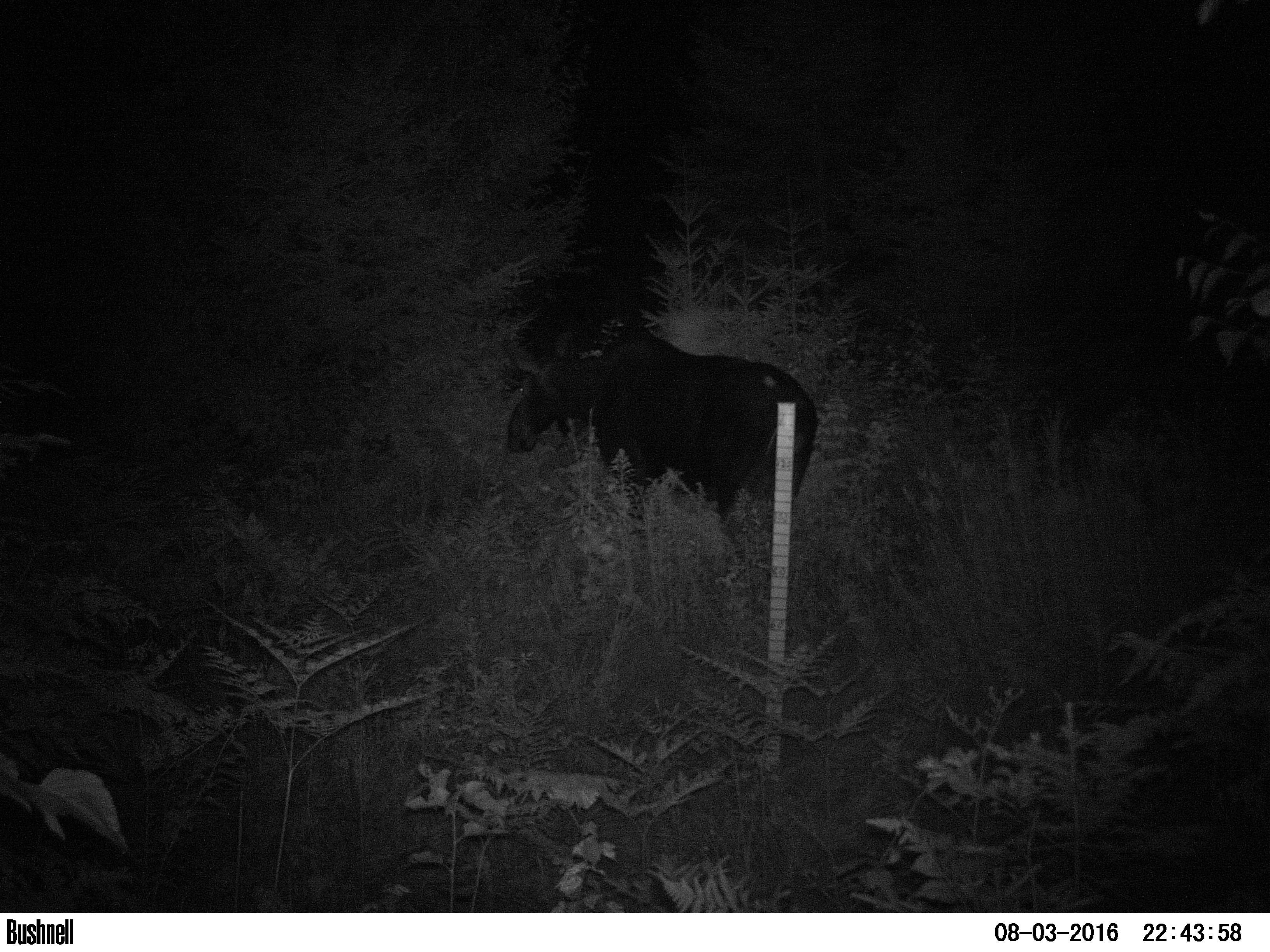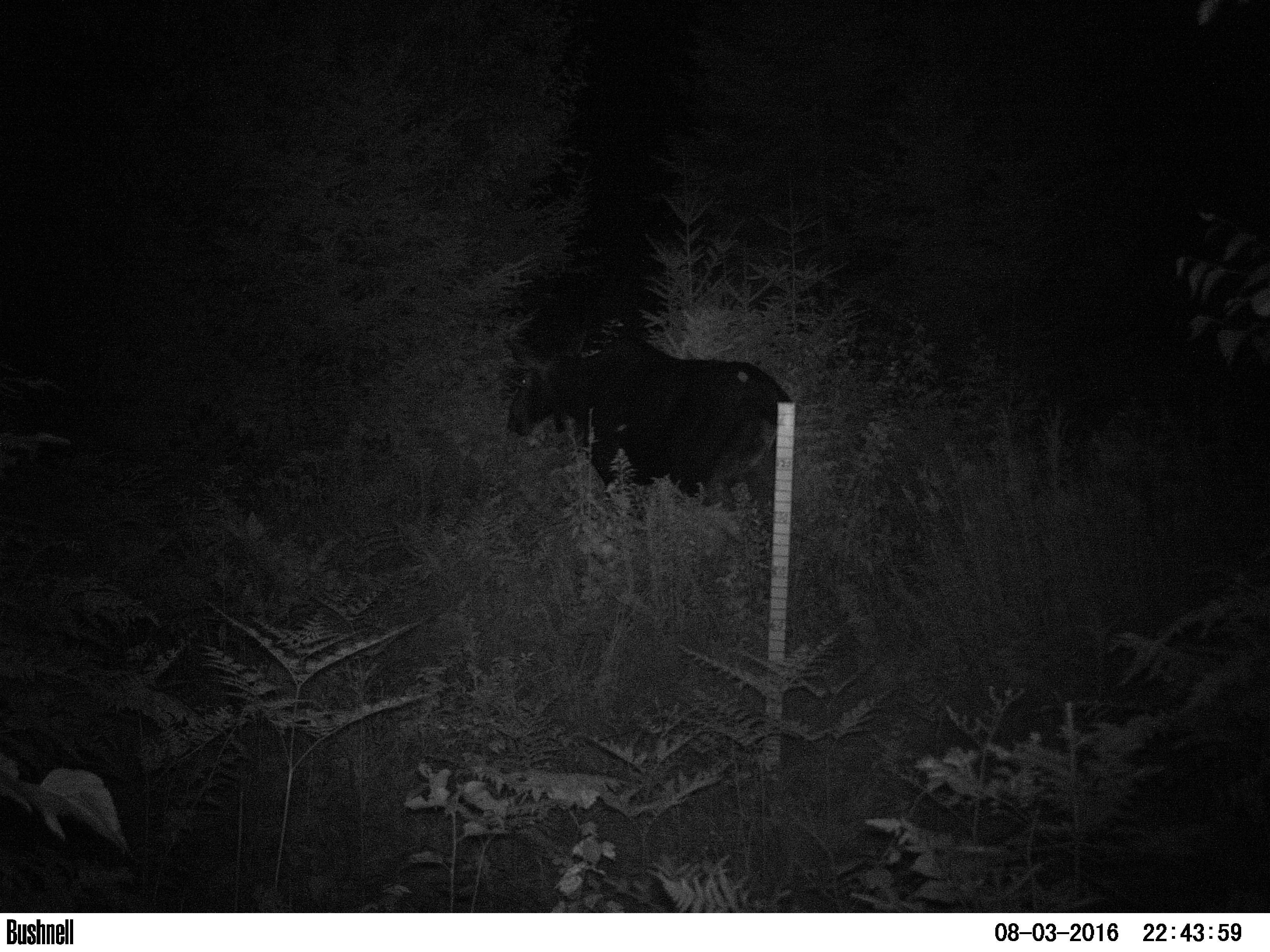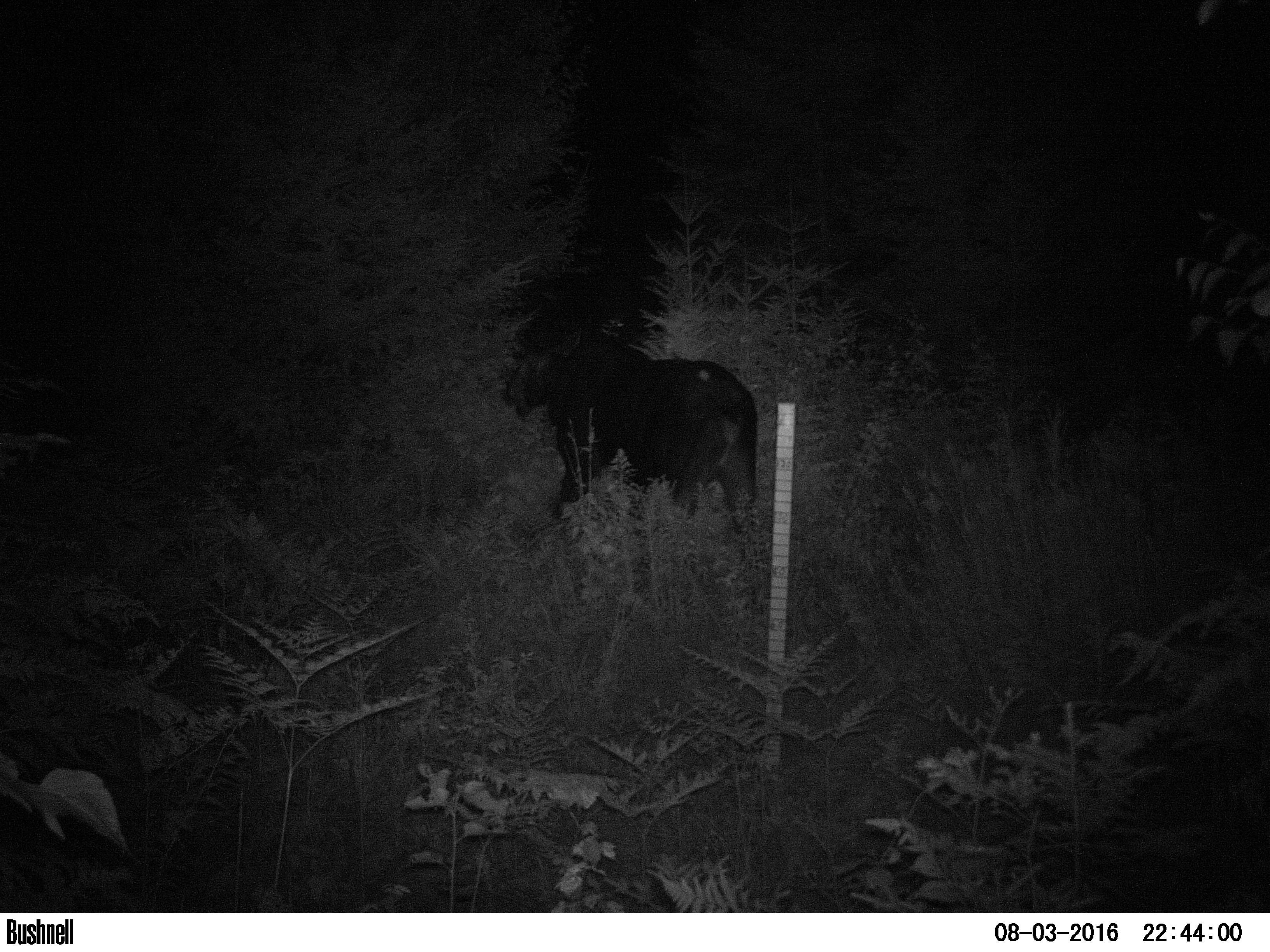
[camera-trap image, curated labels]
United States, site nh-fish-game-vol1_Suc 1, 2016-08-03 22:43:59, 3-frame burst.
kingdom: Animalia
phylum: Chordata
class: Mammalia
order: Artiodactyla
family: Cervidae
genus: Alces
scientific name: Alces alces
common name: moose